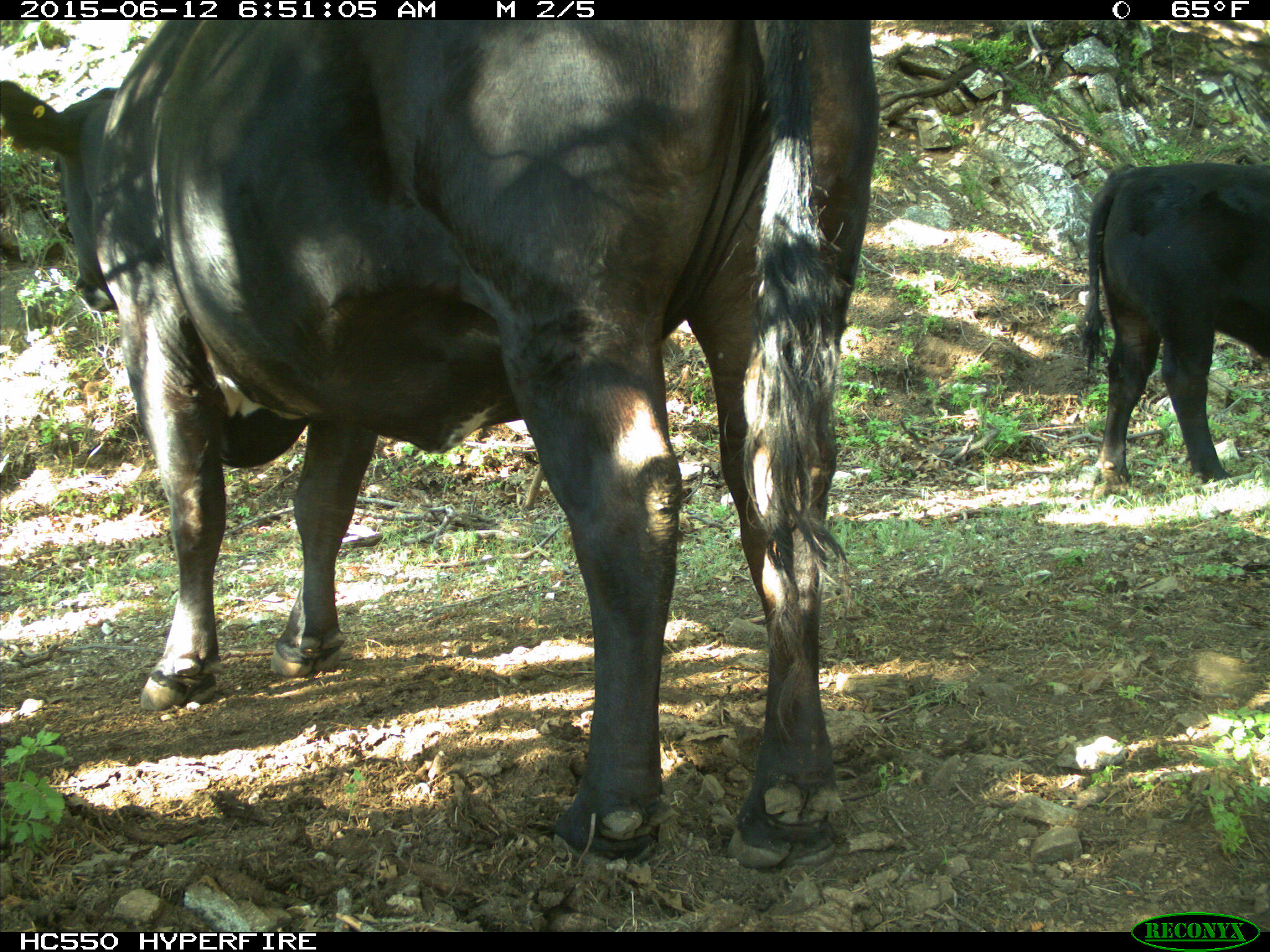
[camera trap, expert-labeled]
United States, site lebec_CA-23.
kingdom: Animalia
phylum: Chordata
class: Mammalia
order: Artiodactyla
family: Bovidae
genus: Bos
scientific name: Bos taurus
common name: domestic cow